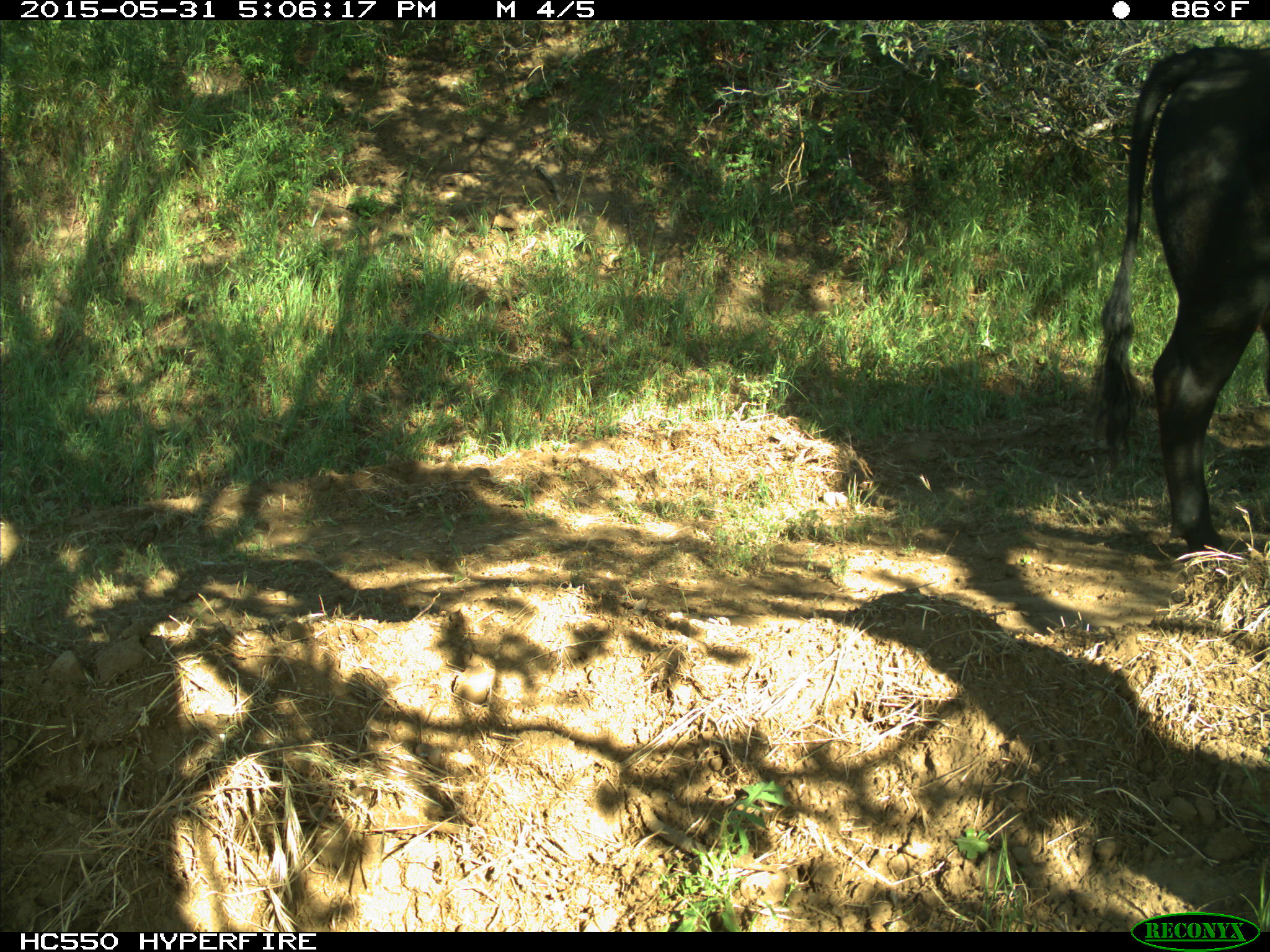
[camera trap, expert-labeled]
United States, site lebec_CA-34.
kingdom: Animalia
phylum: Chordata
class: Mammalia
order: Artiodactyla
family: Bovidae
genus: Bos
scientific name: Bos taurus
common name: domestic cow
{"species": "Bos taurus (domestic cow)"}